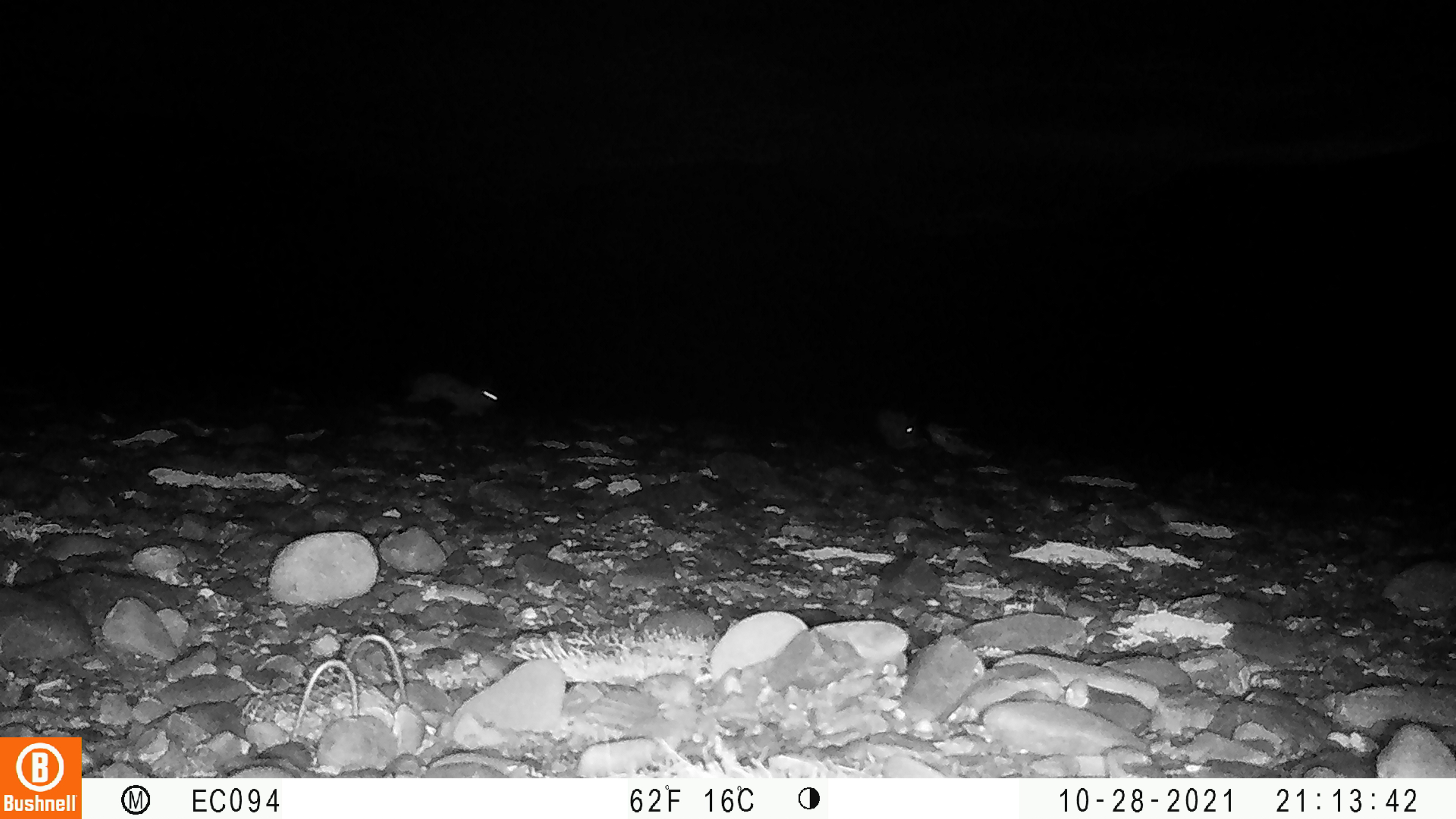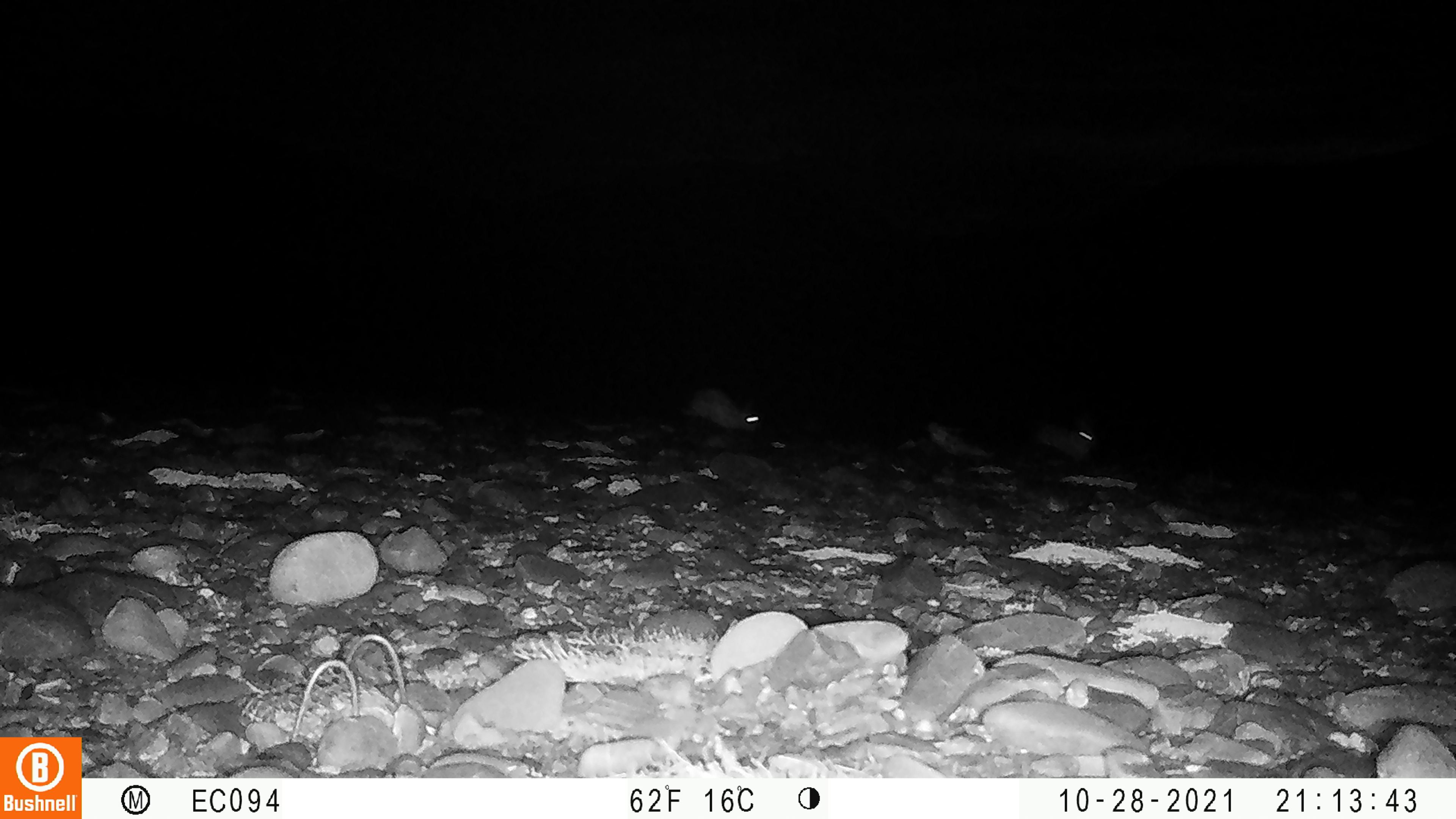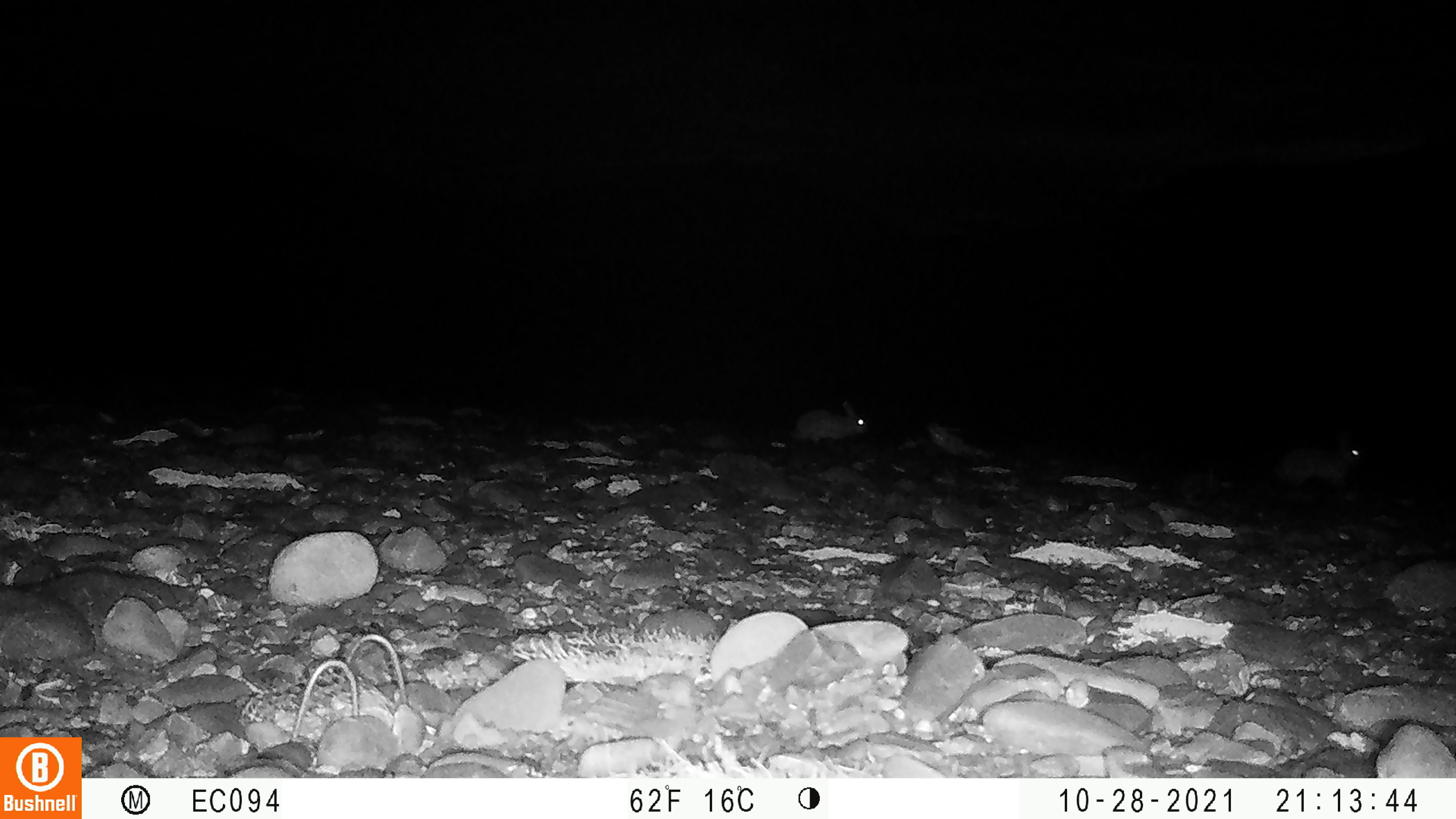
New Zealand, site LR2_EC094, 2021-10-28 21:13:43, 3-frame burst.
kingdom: Animalia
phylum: Chordata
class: Mammalia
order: Lagomorpha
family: Leporidae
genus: Oryctolagus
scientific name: Oryctolagus cuniculus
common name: european rabbit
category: rabbit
Rabbit (european rabbit) (Oryctolagus cuniculus).